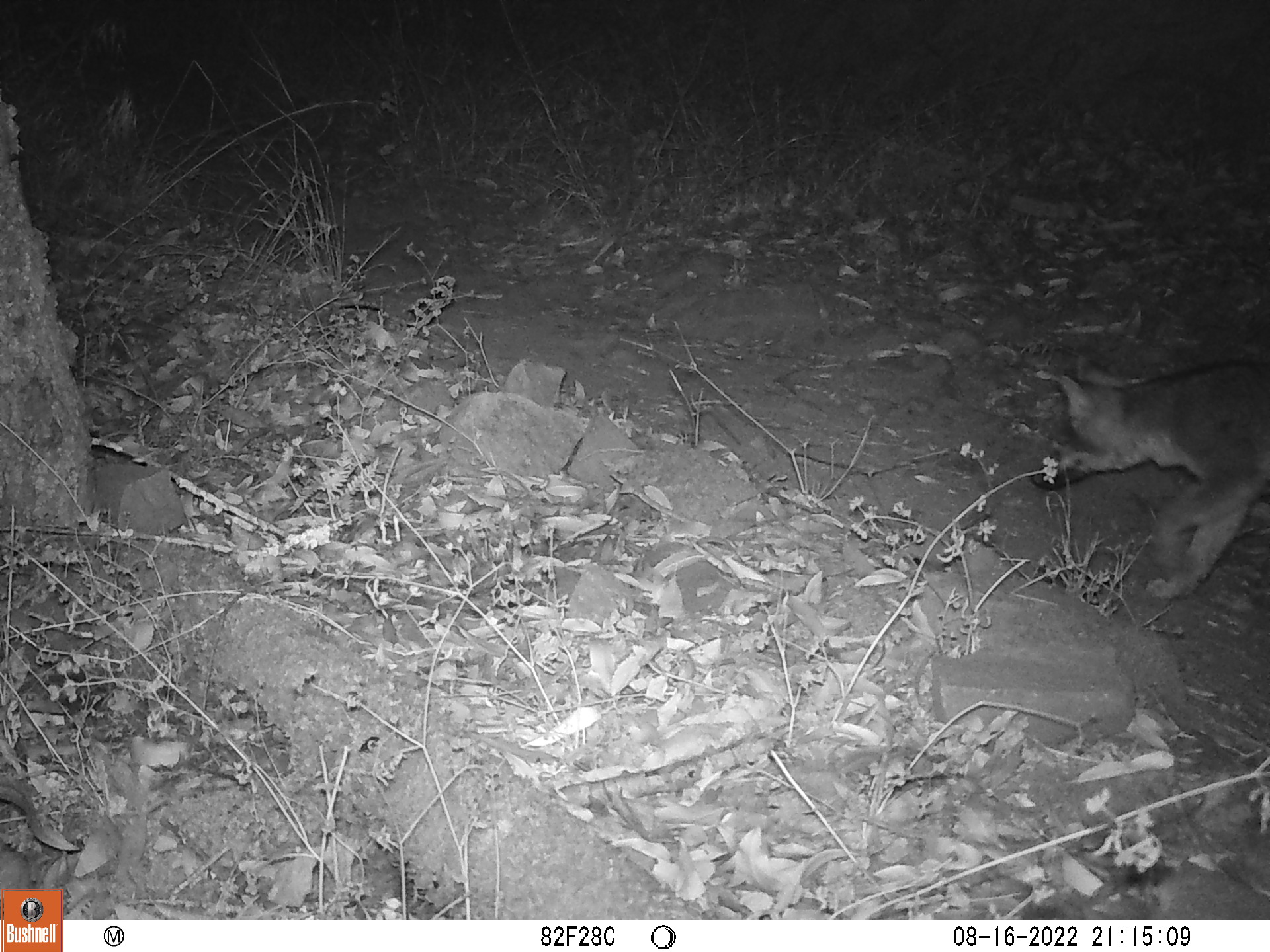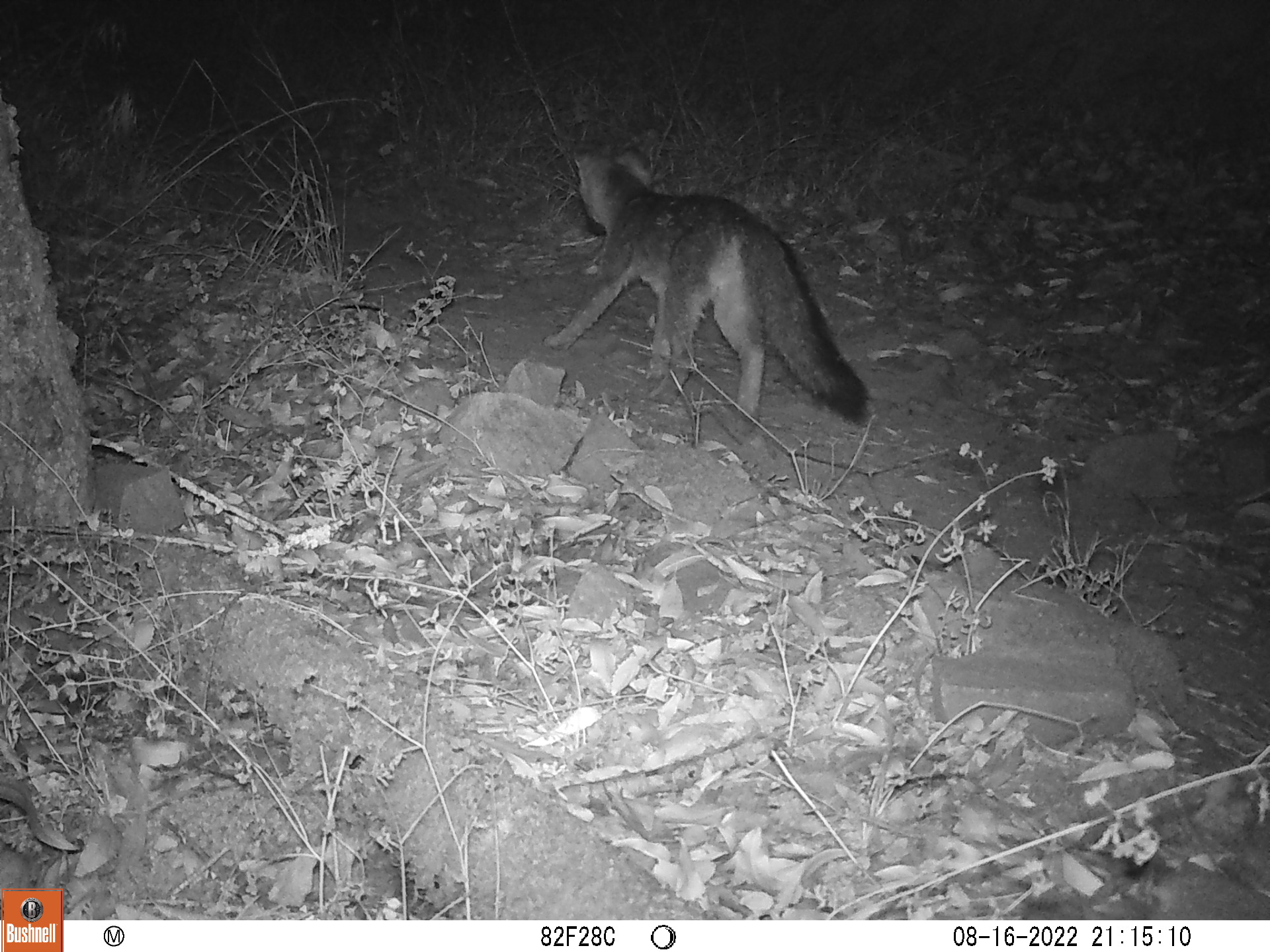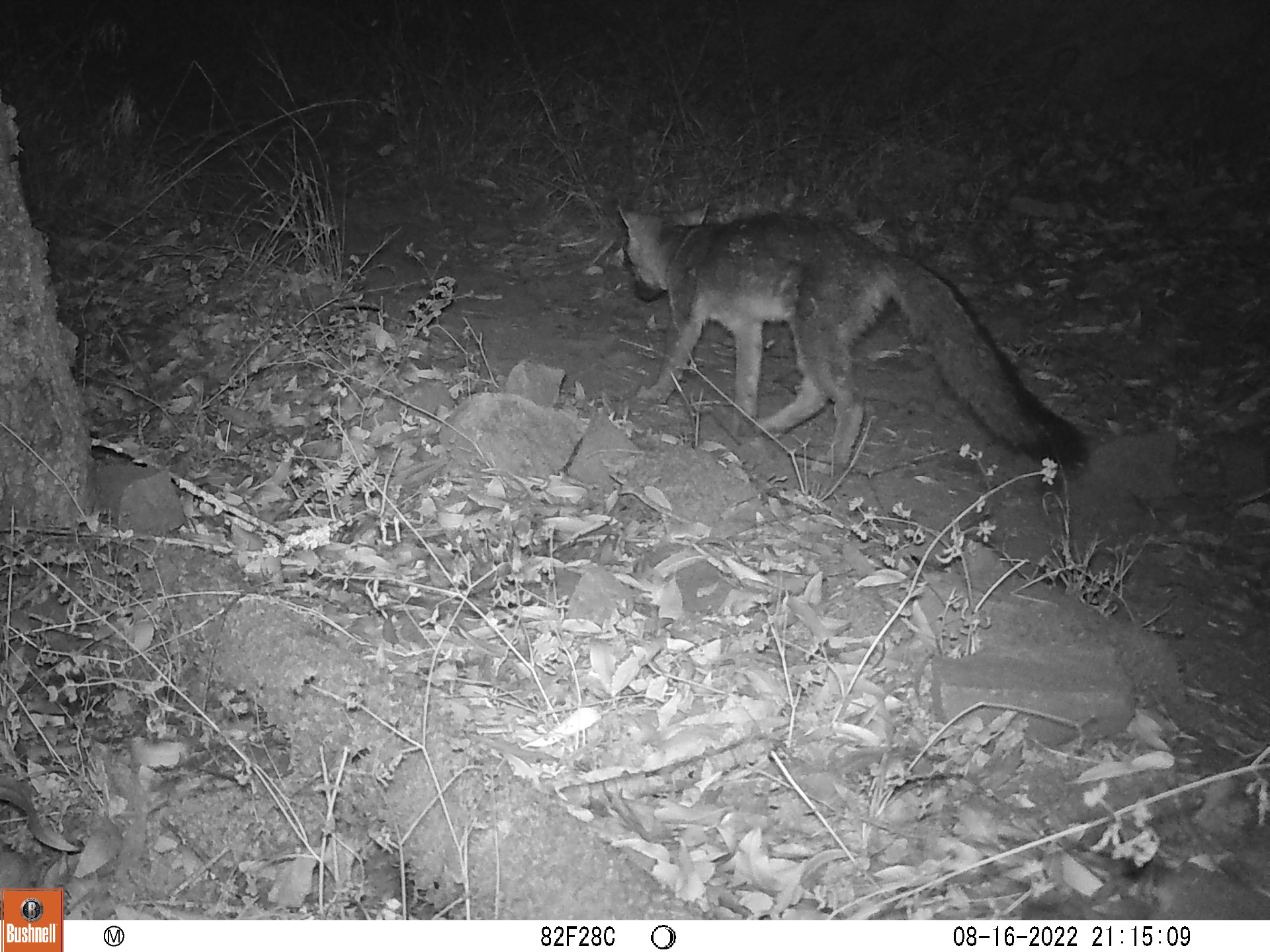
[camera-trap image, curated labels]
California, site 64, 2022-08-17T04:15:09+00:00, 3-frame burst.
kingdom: Animalia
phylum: Chordata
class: Mammalia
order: Carnivora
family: Canidae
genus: Urocyon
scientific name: Urocyon cinereoargenteus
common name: gray fox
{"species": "gray fox (Urocyon cinereoargenteus)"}